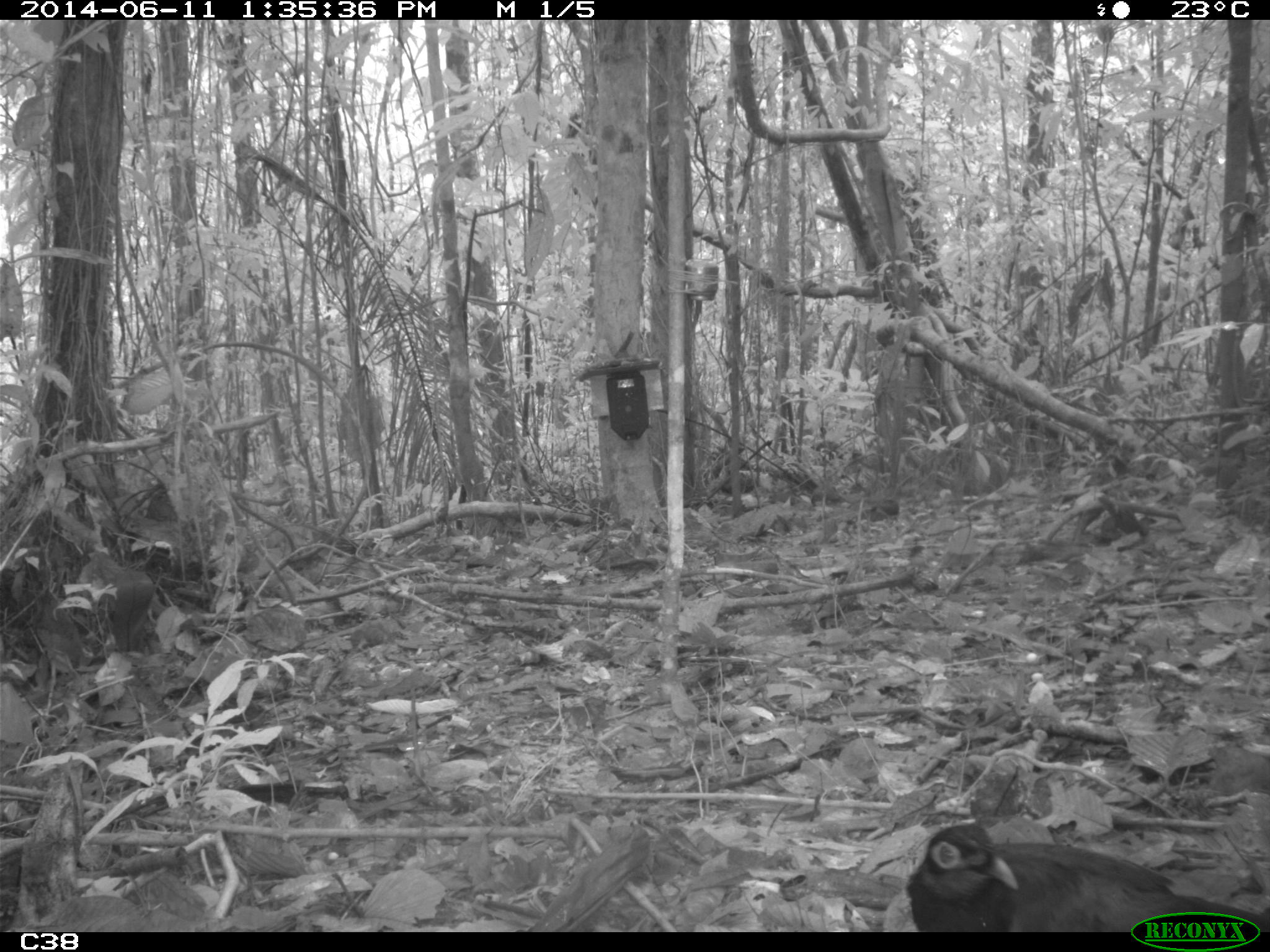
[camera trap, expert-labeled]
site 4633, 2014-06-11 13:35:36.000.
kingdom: Animalia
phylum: Chordata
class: Aves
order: Cuculiformes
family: Cuculidae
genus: Neomorphus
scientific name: Neomorphus rufipennis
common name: rufous-winged ground-cuckoo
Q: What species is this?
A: Neomorphus rufipennis (rufous-winged ground-cuckoo).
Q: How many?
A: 1.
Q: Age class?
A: Adult.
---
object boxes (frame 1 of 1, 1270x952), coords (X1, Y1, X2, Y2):
neomorphus rufipennis: (905, 819, 1270, 932)